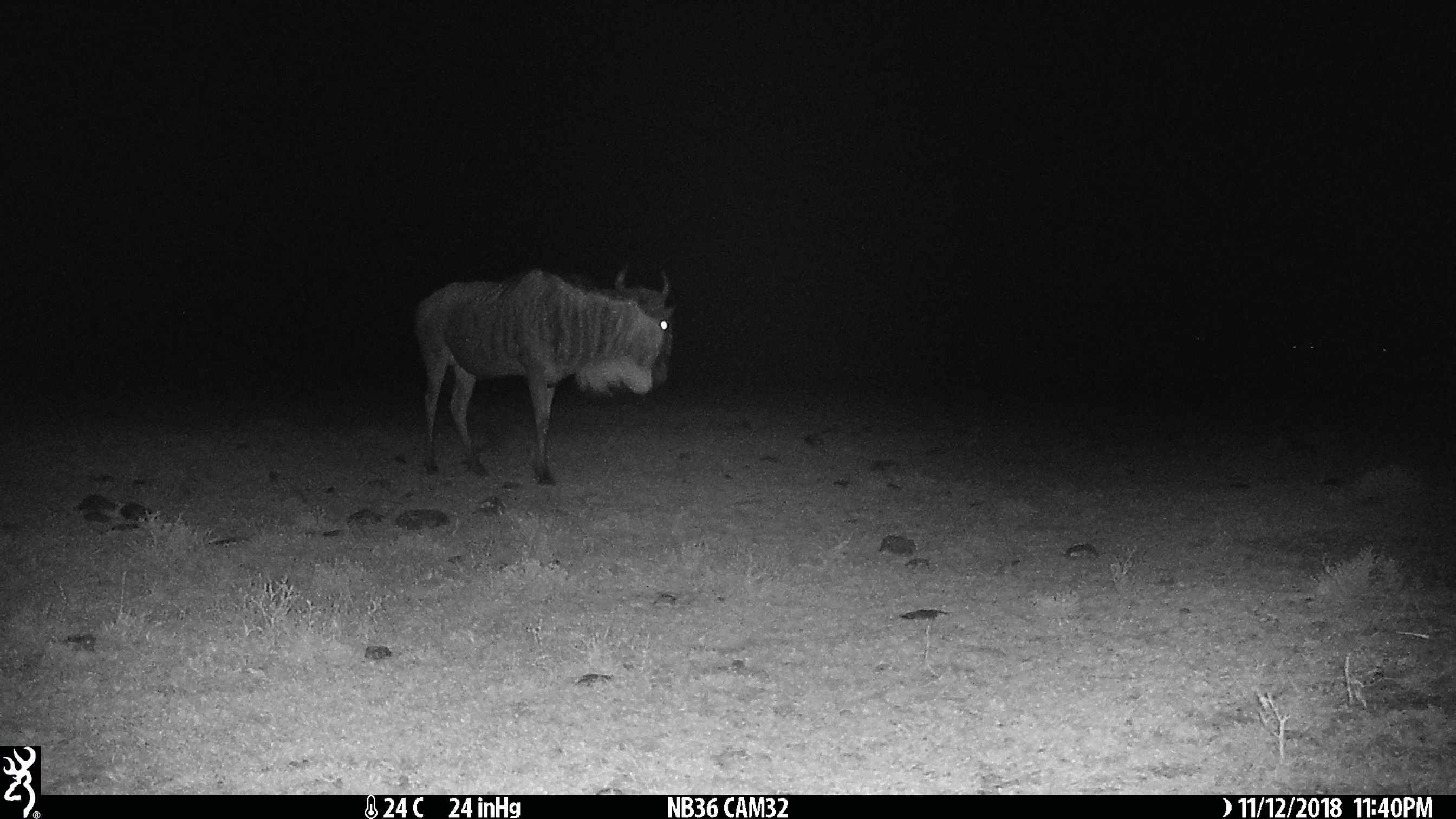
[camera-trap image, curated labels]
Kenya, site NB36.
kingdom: Animalia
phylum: Chordata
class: Mammalia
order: Artiodactyla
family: Bovidae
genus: Connochaetes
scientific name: Connochaetes taurinus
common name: blue wildebeest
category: wildebeest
Wildebeest (blue wildebeest) (Connochaetes taurinus).